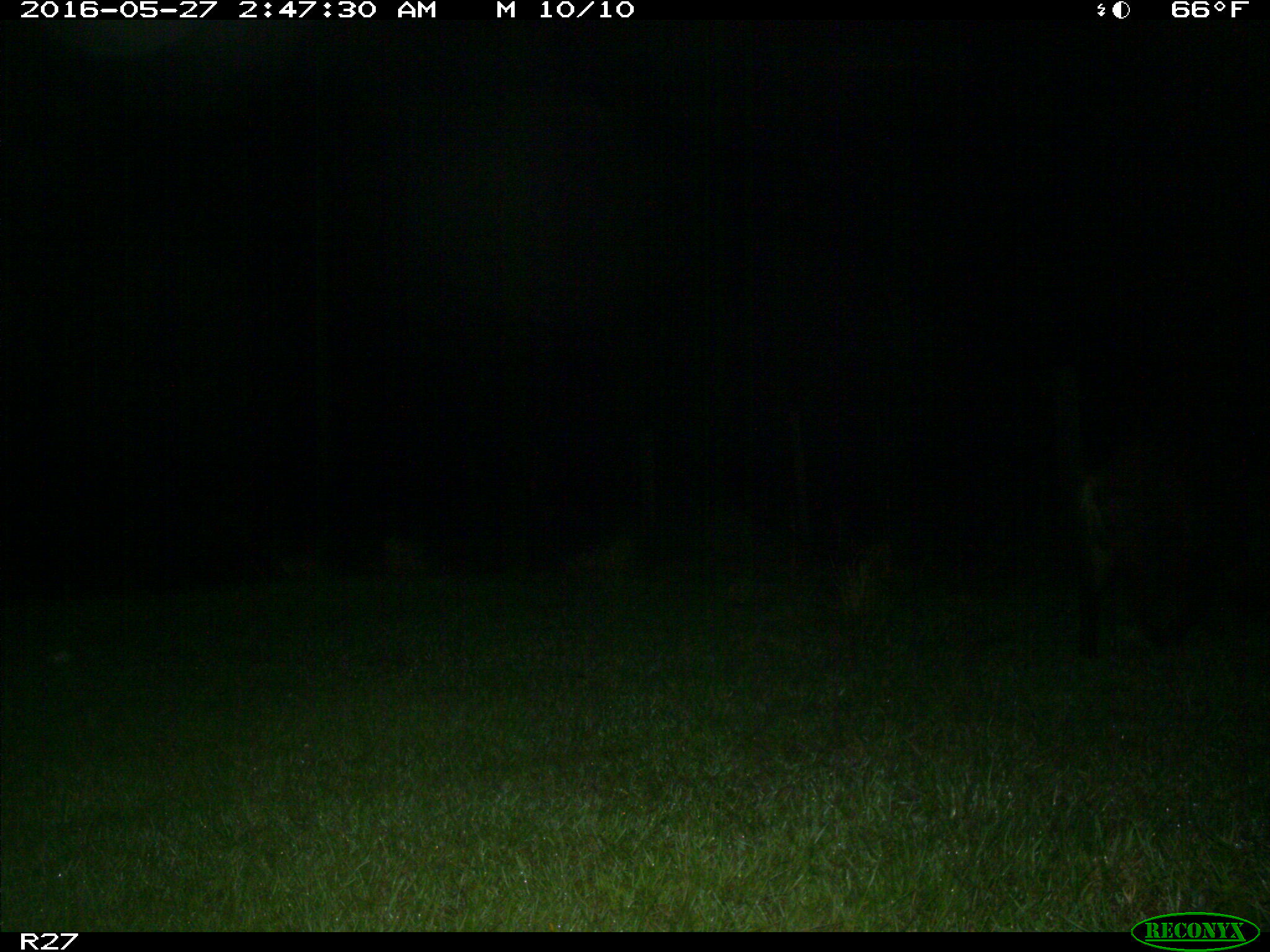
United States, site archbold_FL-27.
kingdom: Animalia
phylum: Chordata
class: Mammalia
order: Artiodactyla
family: Suidae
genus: Sus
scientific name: Sus scrofa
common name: wild boar